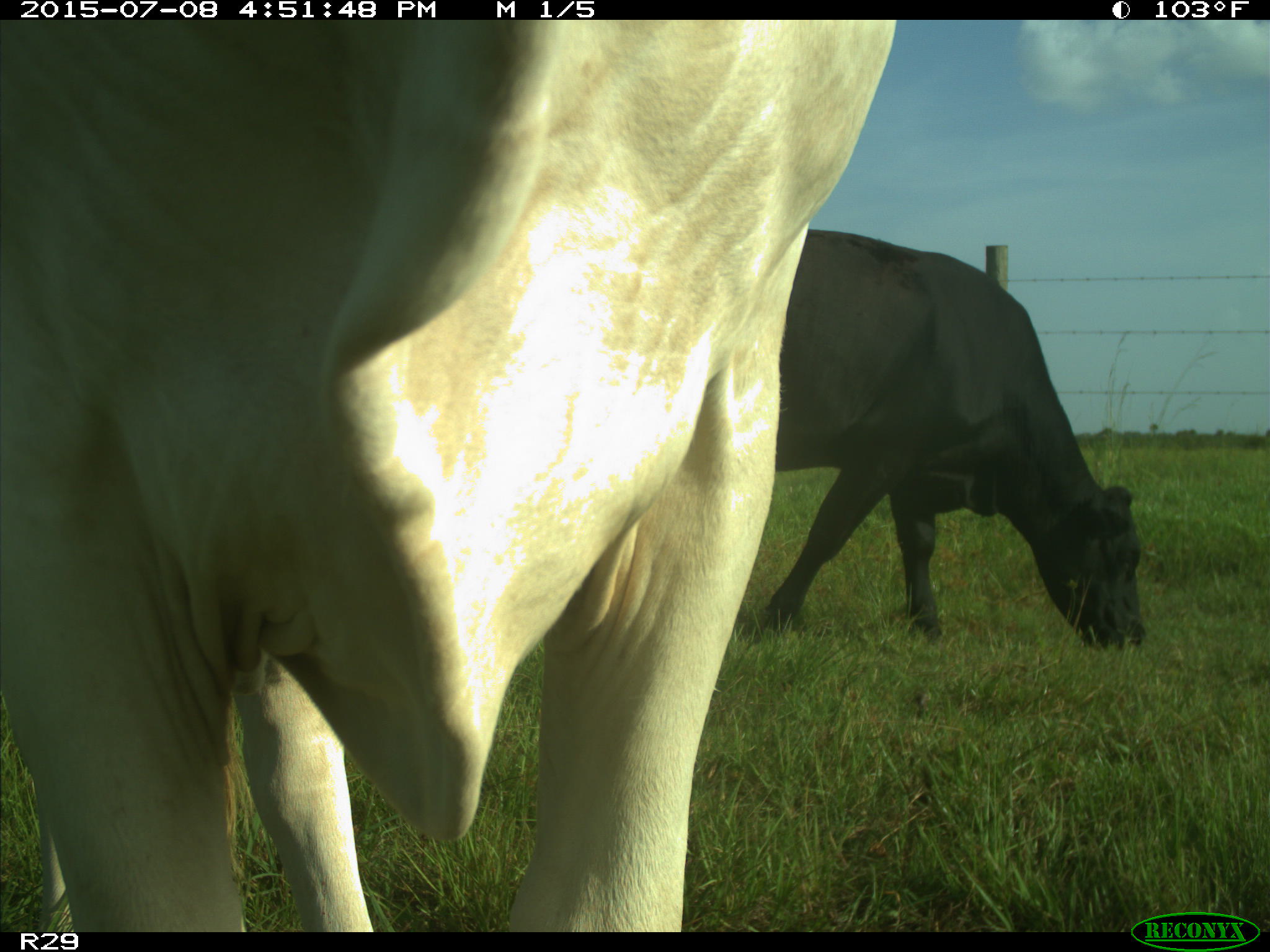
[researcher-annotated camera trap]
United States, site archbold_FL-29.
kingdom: Animalia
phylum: Chordata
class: Mammalia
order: Artiodactyla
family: Bovidae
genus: Bos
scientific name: Bos taurus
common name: domestic cow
Bos taurus (domestic cow).